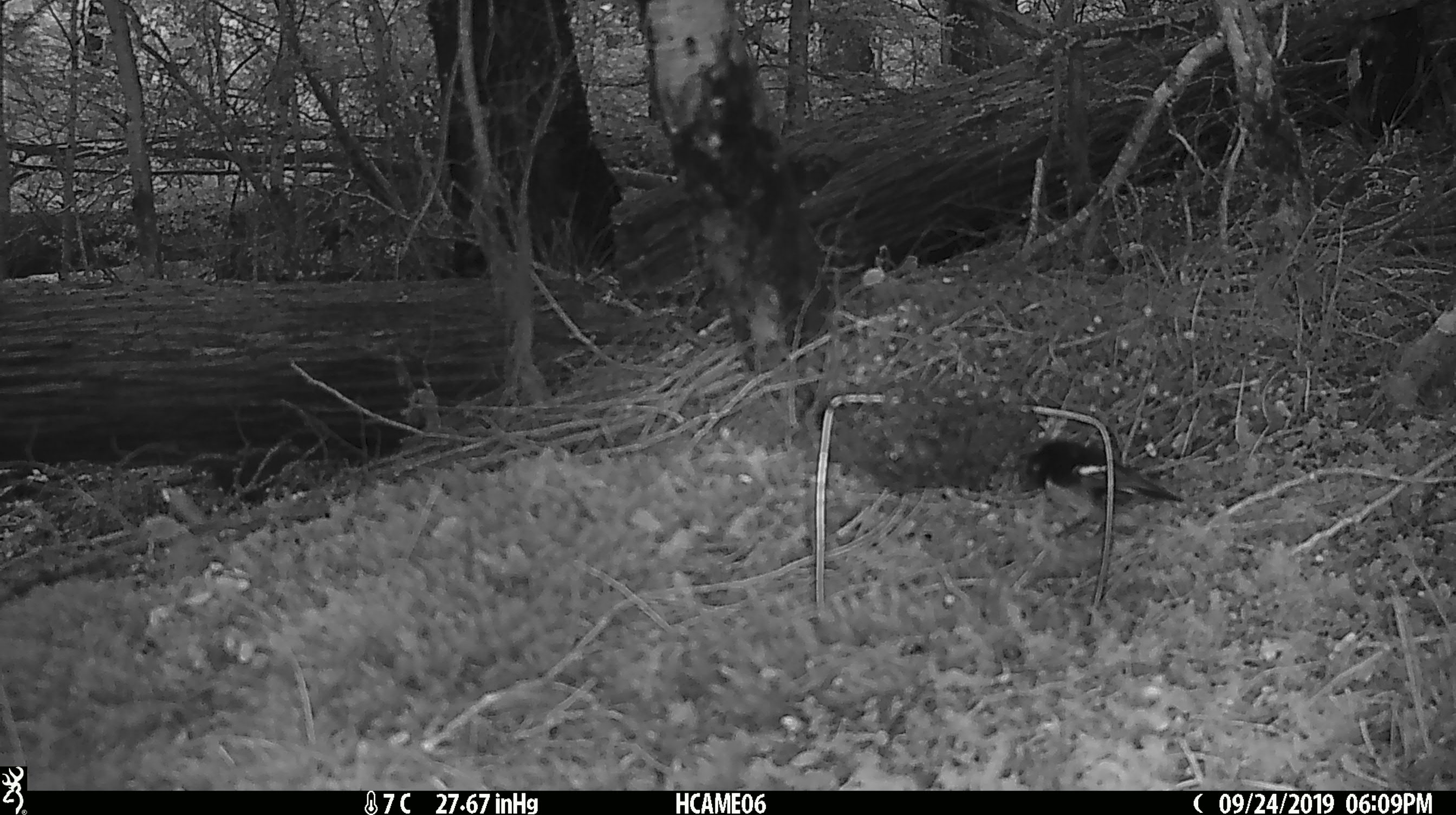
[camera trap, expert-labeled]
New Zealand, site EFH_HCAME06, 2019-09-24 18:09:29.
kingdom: Animalia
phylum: Chordata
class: Aves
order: Passeriformes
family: Fringillidae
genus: Fringilla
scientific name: Fringilla coelebs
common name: common chaffinch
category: chaffinch